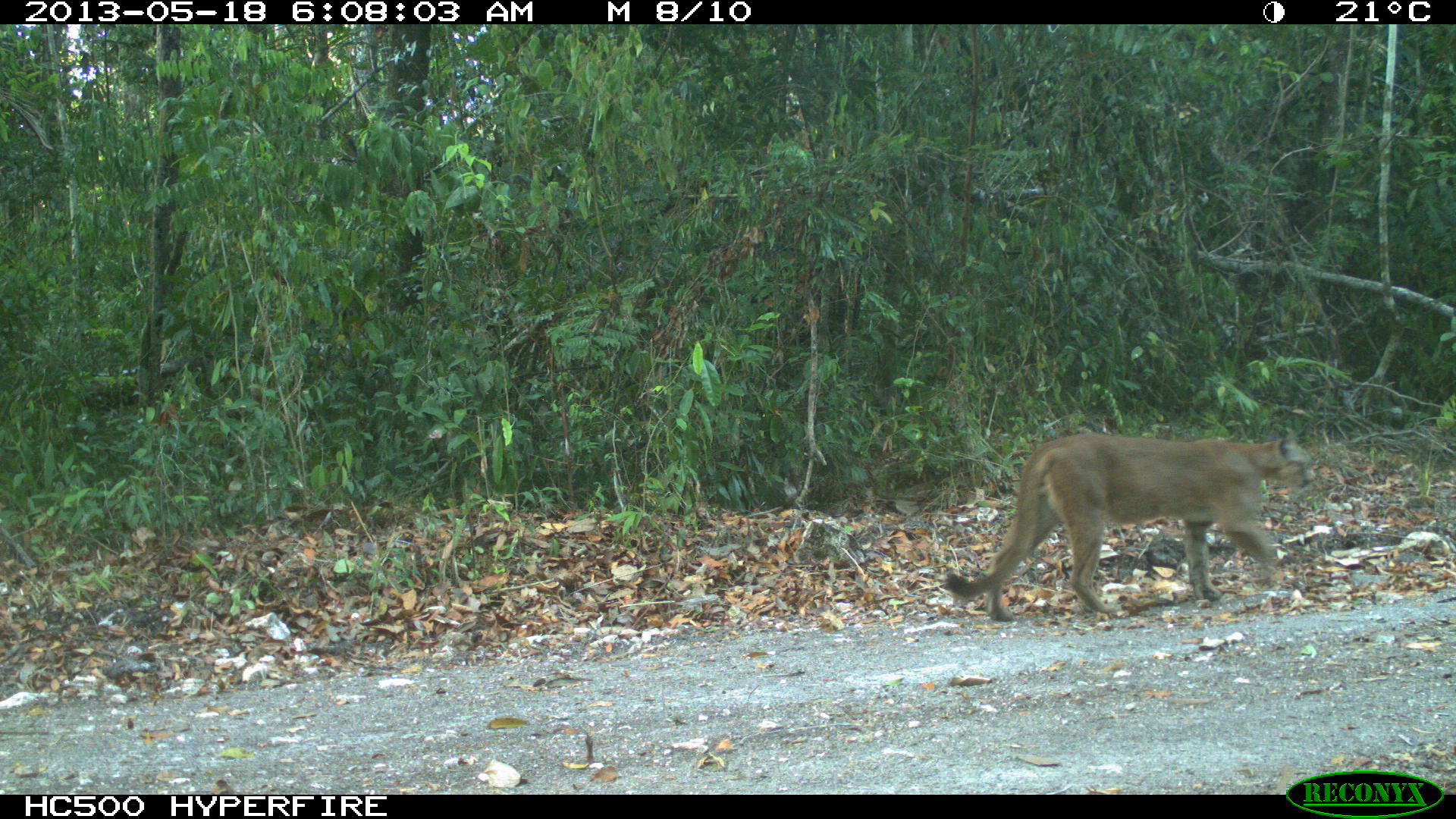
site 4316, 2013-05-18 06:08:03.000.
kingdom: Animalia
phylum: Chordata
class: Mammalia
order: Carnivora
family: Felidae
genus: Puma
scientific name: Puma concolor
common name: mountain lion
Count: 1.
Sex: male.